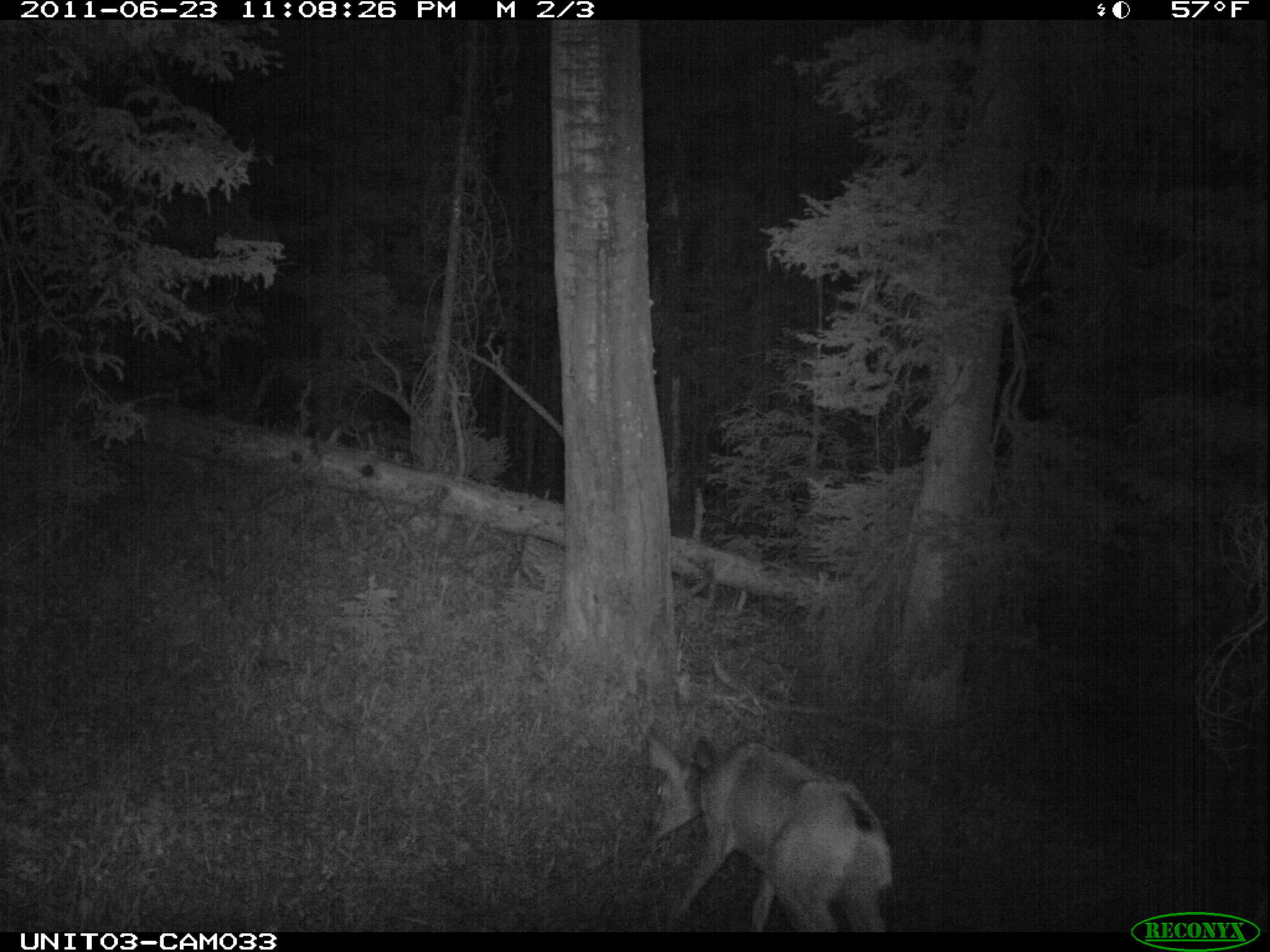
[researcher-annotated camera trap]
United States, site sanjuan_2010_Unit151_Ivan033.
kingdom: Animalia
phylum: Chordata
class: Mammalia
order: Artiodactyla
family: Cervidae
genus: Odocoileus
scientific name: Odocoileus hemionus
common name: mule deer